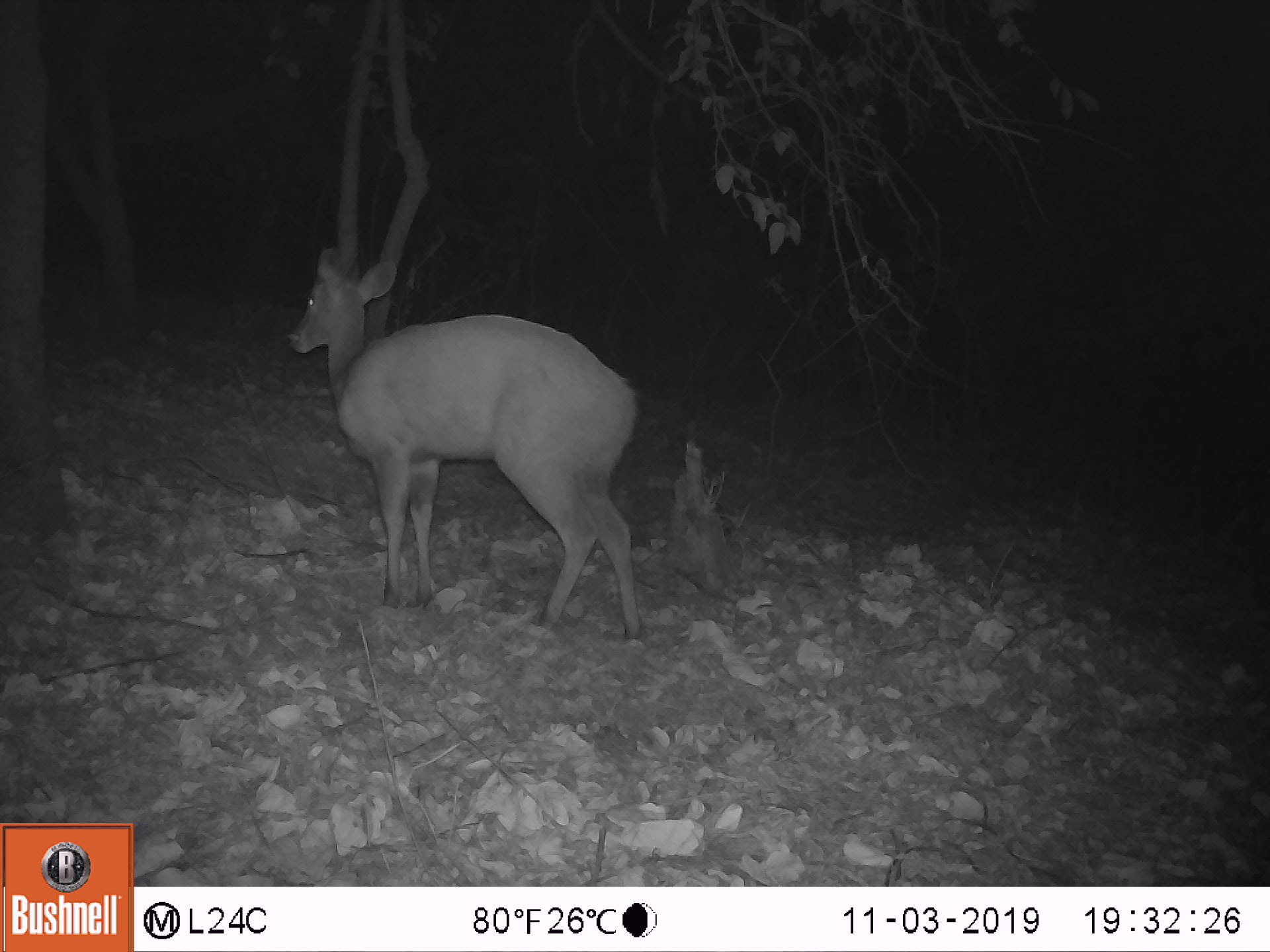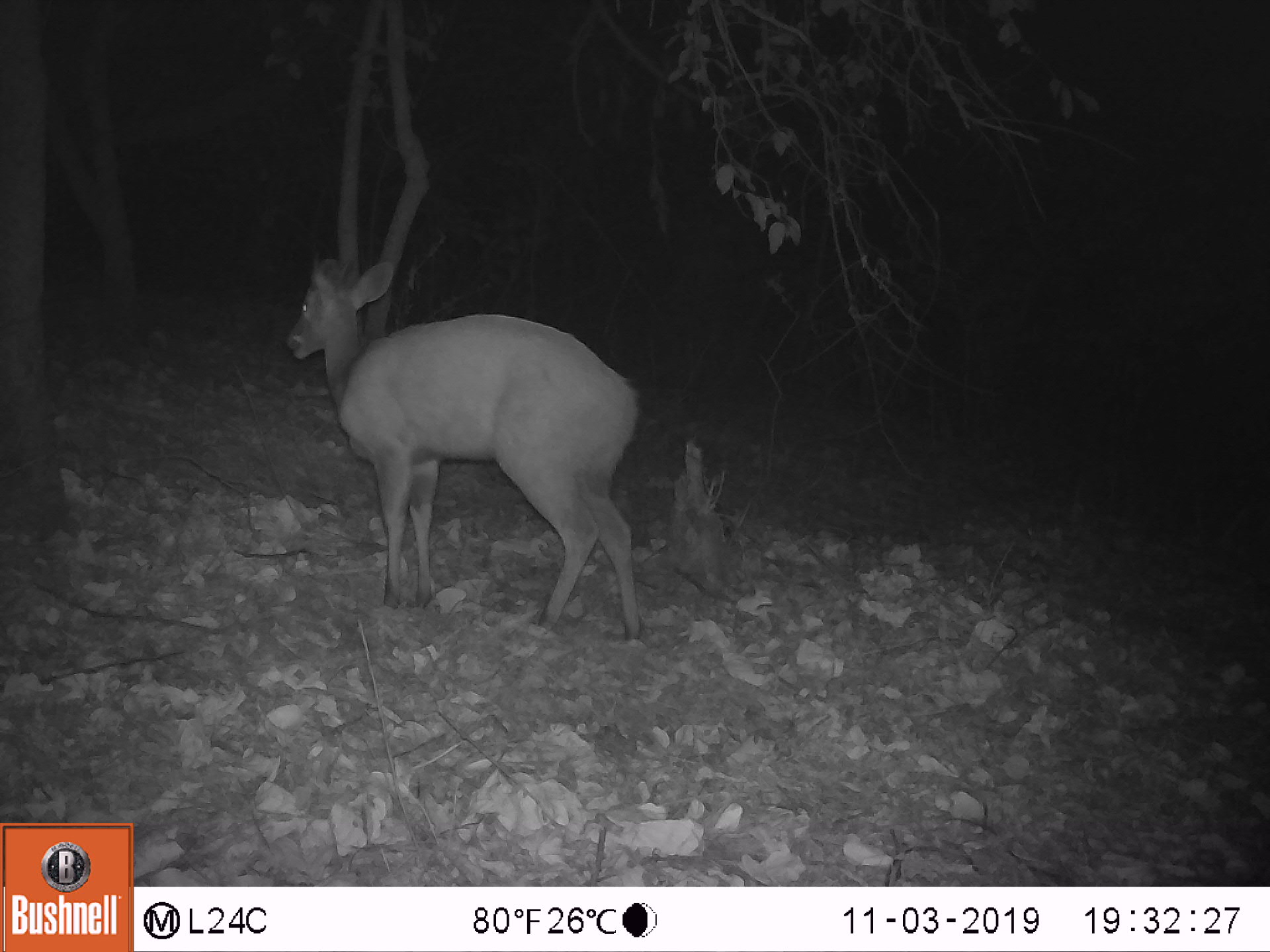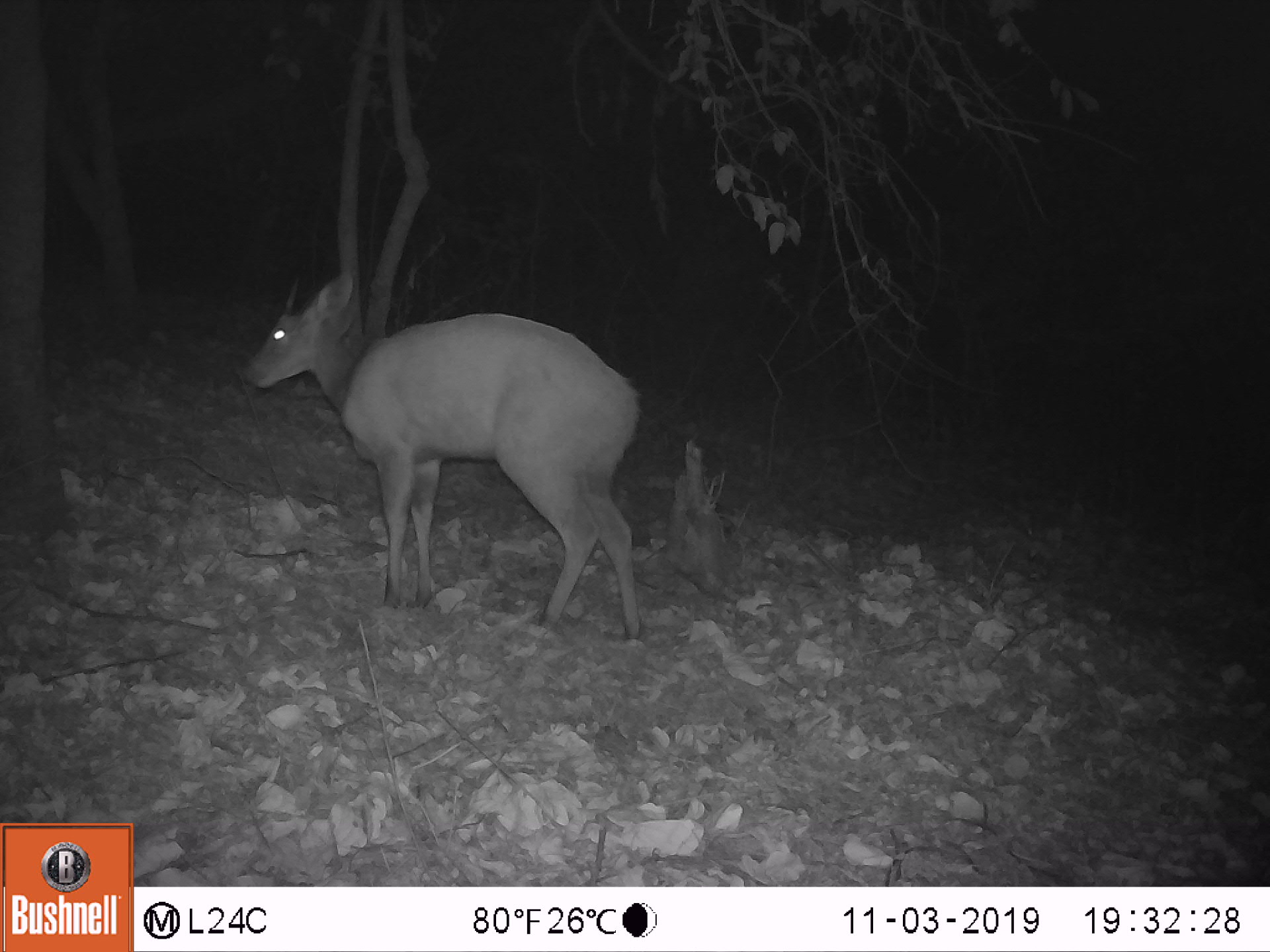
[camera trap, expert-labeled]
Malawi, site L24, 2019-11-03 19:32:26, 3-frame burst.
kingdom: Animalia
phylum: Chordata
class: Mammalia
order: Artiodactyla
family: Bovidae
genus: Tragelaphus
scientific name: Tragelaphus sylvaticus sylvaticus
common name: cape bushbuck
Cape bushbuck (Tragelaphus sylvaticus sylvaticus), count 1.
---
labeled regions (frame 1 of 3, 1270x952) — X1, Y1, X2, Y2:
cape bushbuck: 282, 239, 652, 652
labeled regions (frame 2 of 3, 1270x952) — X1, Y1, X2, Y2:
cape bushbuck: 280, 238, 655, 651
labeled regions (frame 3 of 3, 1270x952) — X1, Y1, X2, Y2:
cape bushbuck: 237, 263, 652, 655